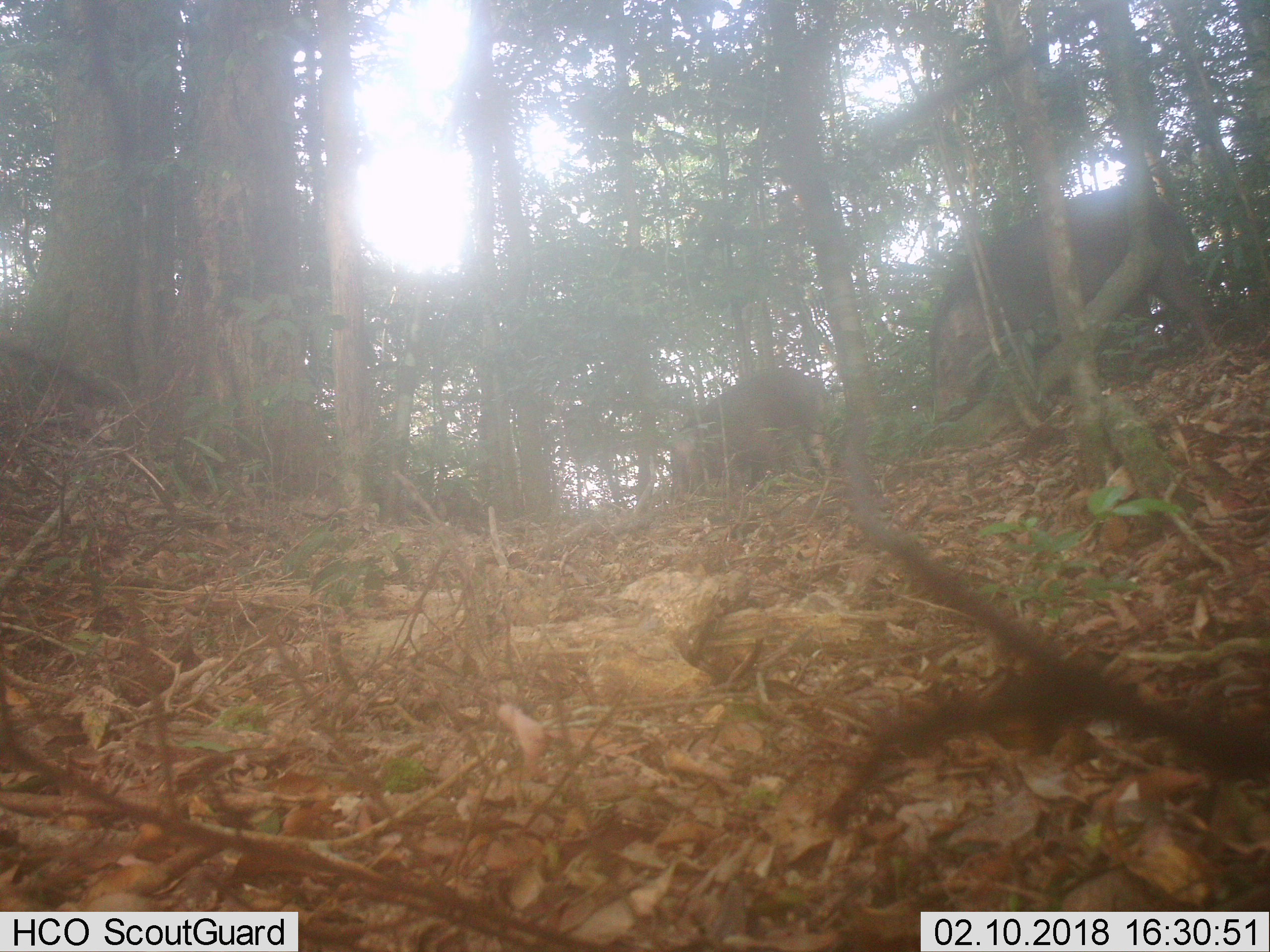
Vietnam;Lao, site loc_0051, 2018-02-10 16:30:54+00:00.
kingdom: Animalia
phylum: Chordata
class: Mammalia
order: Artiodactyla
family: Suidae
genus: Sus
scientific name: Sus scrofa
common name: eurasian wild pig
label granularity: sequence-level